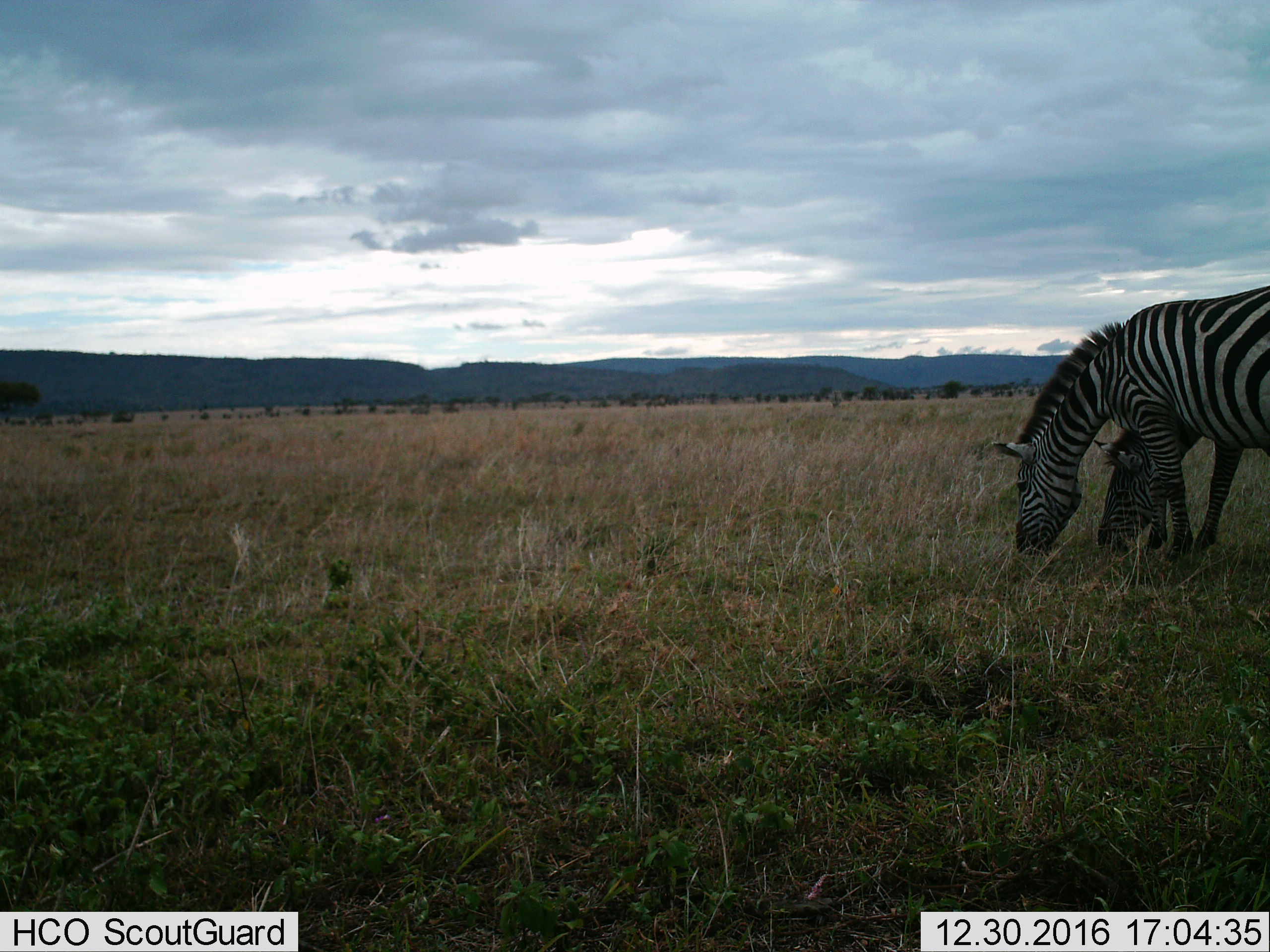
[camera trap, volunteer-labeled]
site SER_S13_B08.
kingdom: Animalia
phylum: Chordata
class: Mammalia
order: Perissodactyla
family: Equidae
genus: Equus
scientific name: Equus quagga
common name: plains zebra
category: zebraplains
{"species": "zebraplains (plains zebra) (Equus quagga)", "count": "2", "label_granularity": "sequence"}